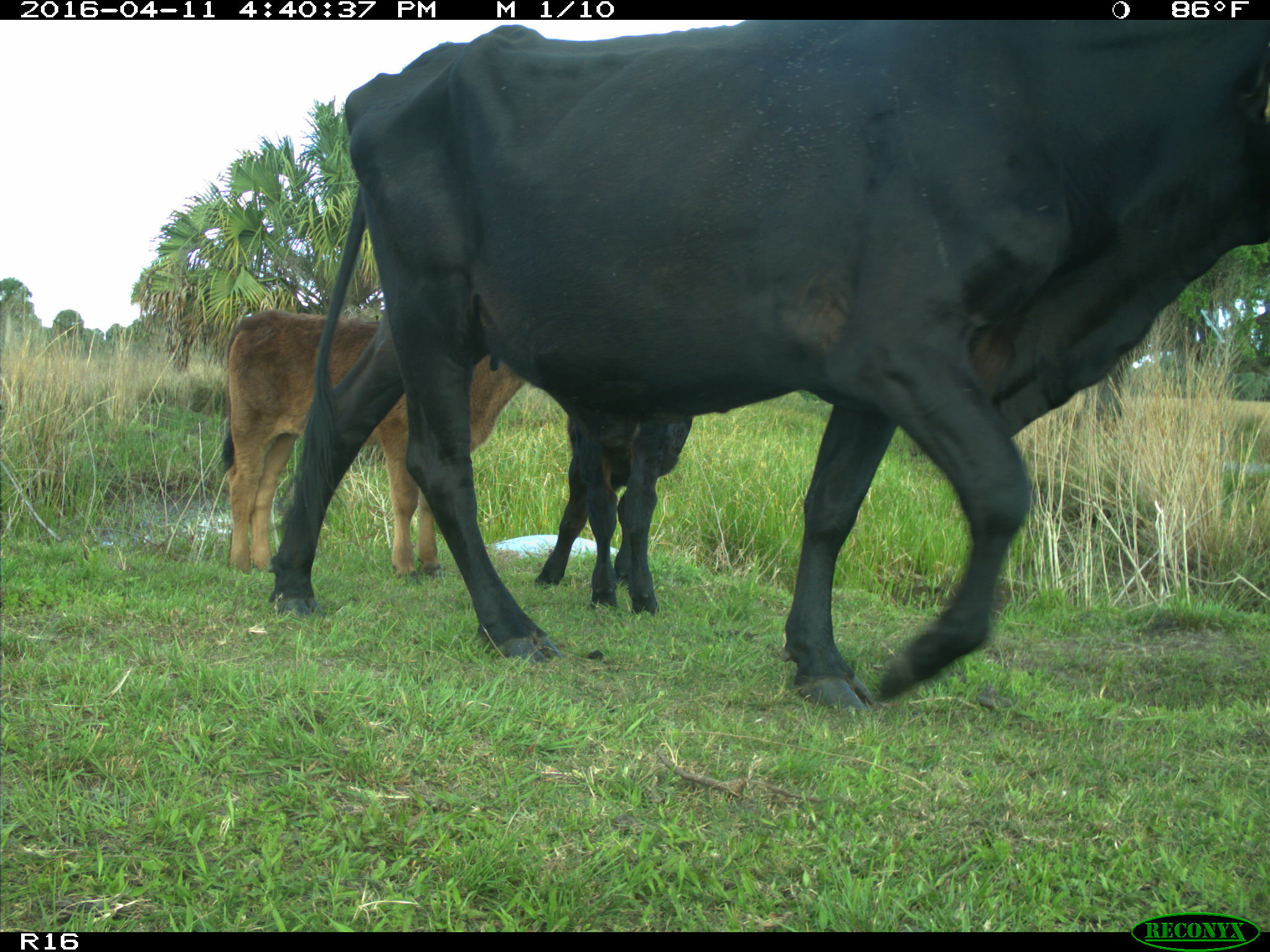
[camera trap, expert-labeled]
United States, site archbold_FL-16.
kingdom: Animalia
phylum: Chordata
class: Mammalia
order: Artiodactyla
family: Bovidae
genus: Bos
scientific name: Bos taurus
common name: domestic cow